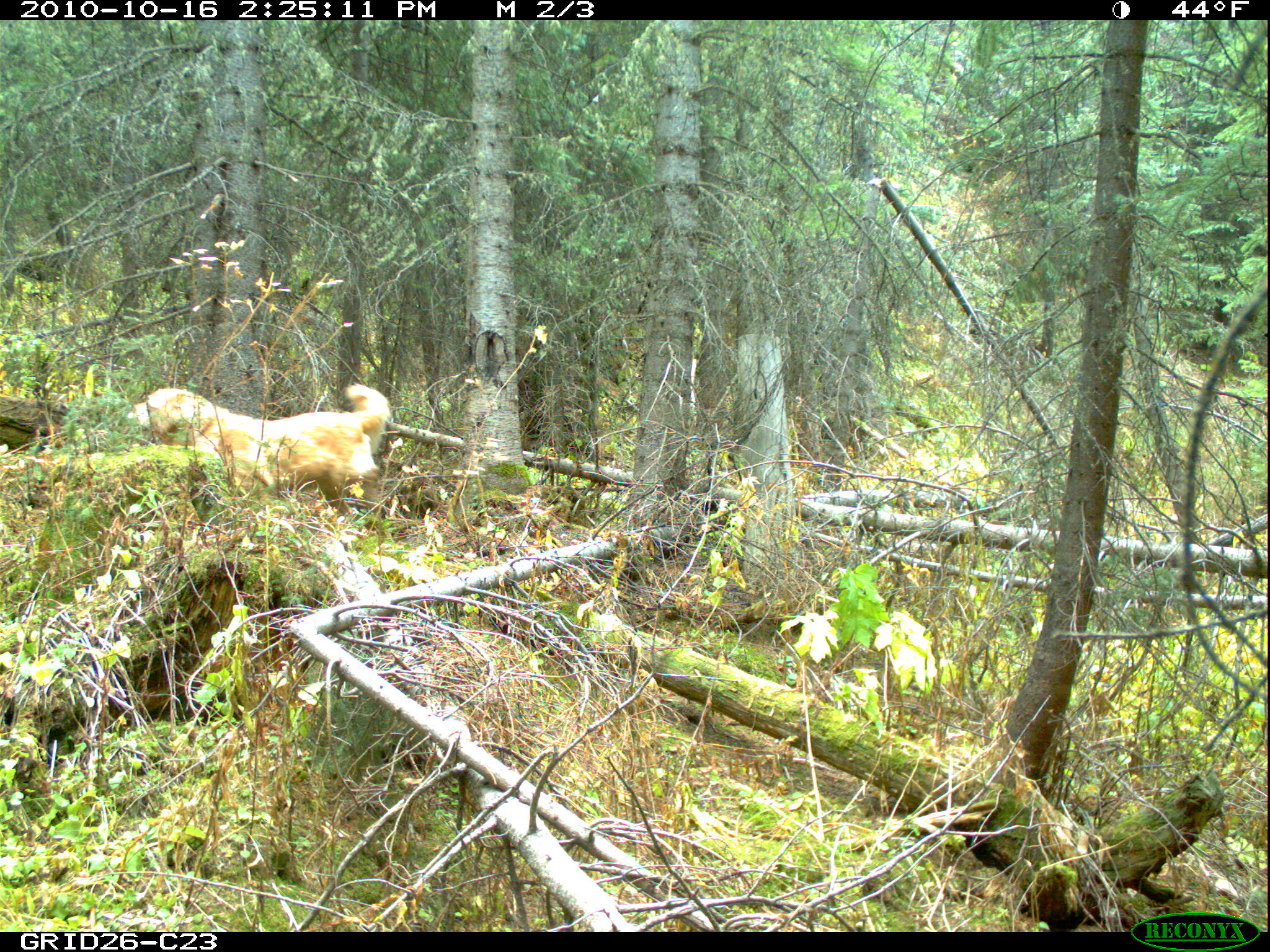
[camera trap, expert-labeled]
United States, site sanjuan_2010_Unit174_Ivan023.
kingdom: Animalia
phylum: Chordata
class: Mammalia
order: Carnivora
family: Canidae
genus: Canis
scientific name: Canis familiaris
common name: domestic dog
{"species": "Canis familiaris (domestic dog)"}